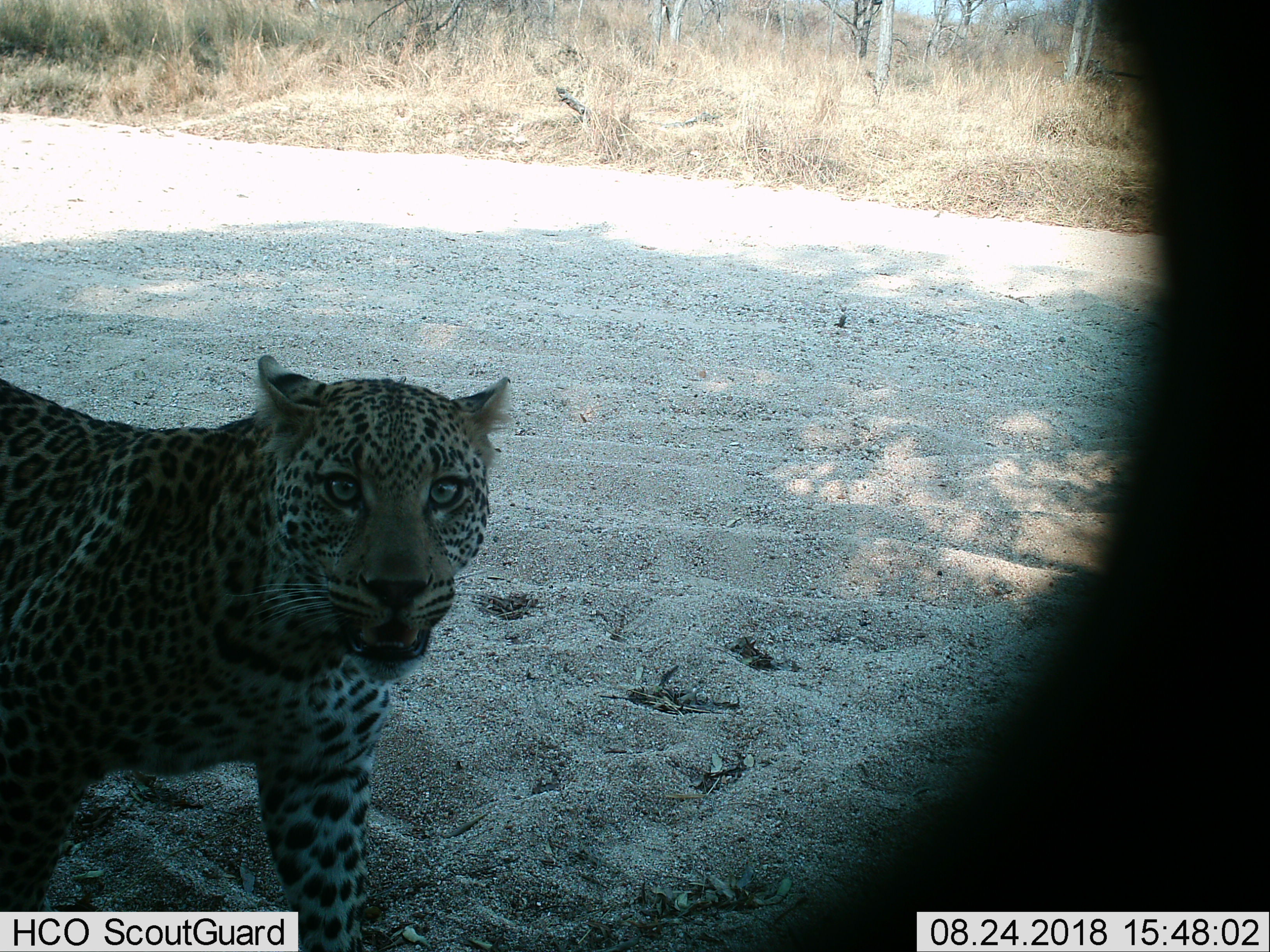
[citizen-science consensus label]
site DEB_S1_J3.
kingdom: Animalia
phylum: Chordata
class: Mammalia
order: Carnivora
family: Felidae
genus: Panthera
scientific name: Panthera pardus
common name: leopard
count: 1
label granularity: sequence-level